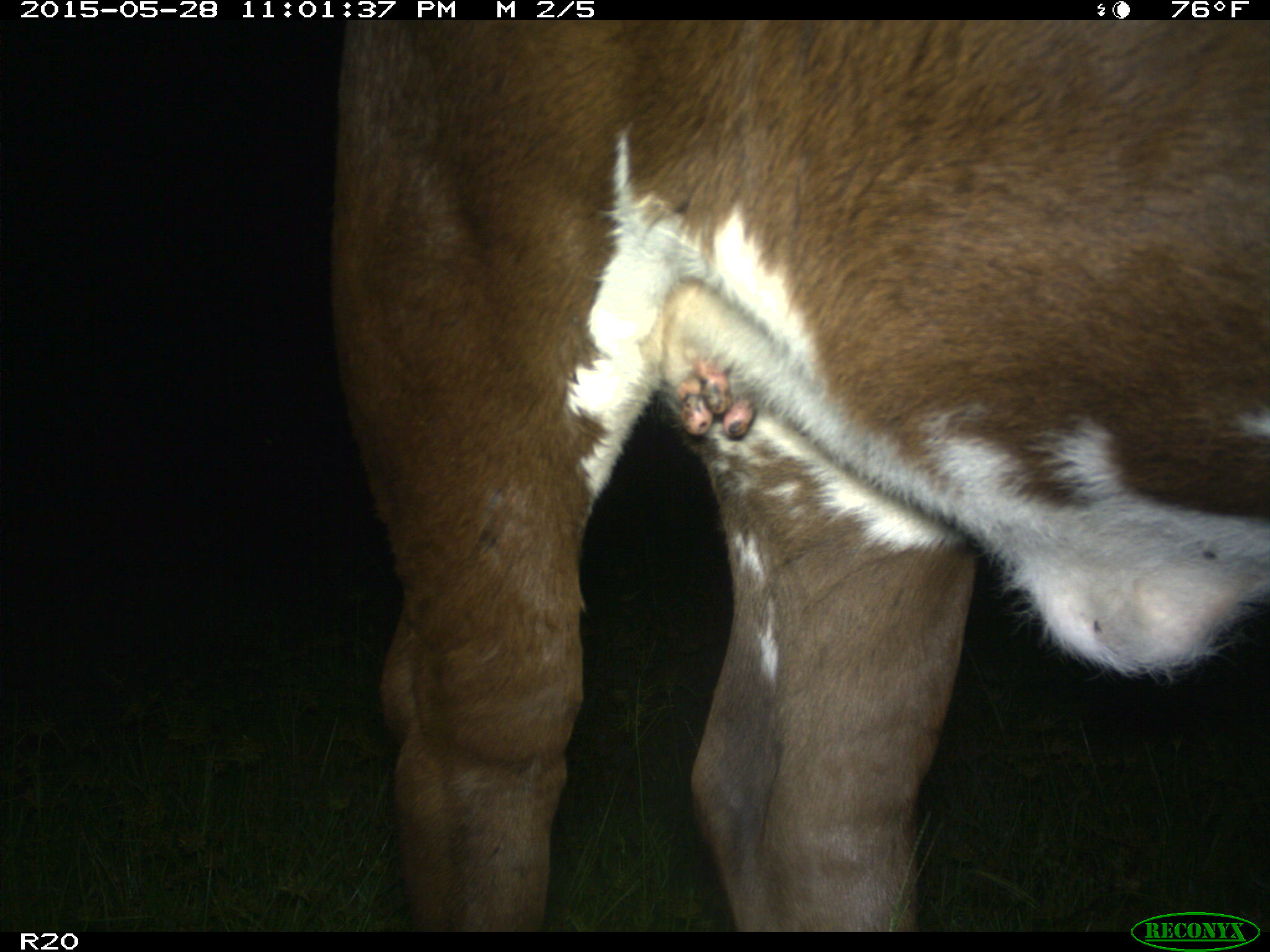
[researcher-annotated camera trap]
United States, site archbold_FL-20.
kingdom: Animalia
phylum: Chordata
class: Mammalia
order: Artiodactyla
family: Bovidae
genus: Bos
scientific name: Bos taurus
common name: domestic cow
Bos taurus (domestic cow).